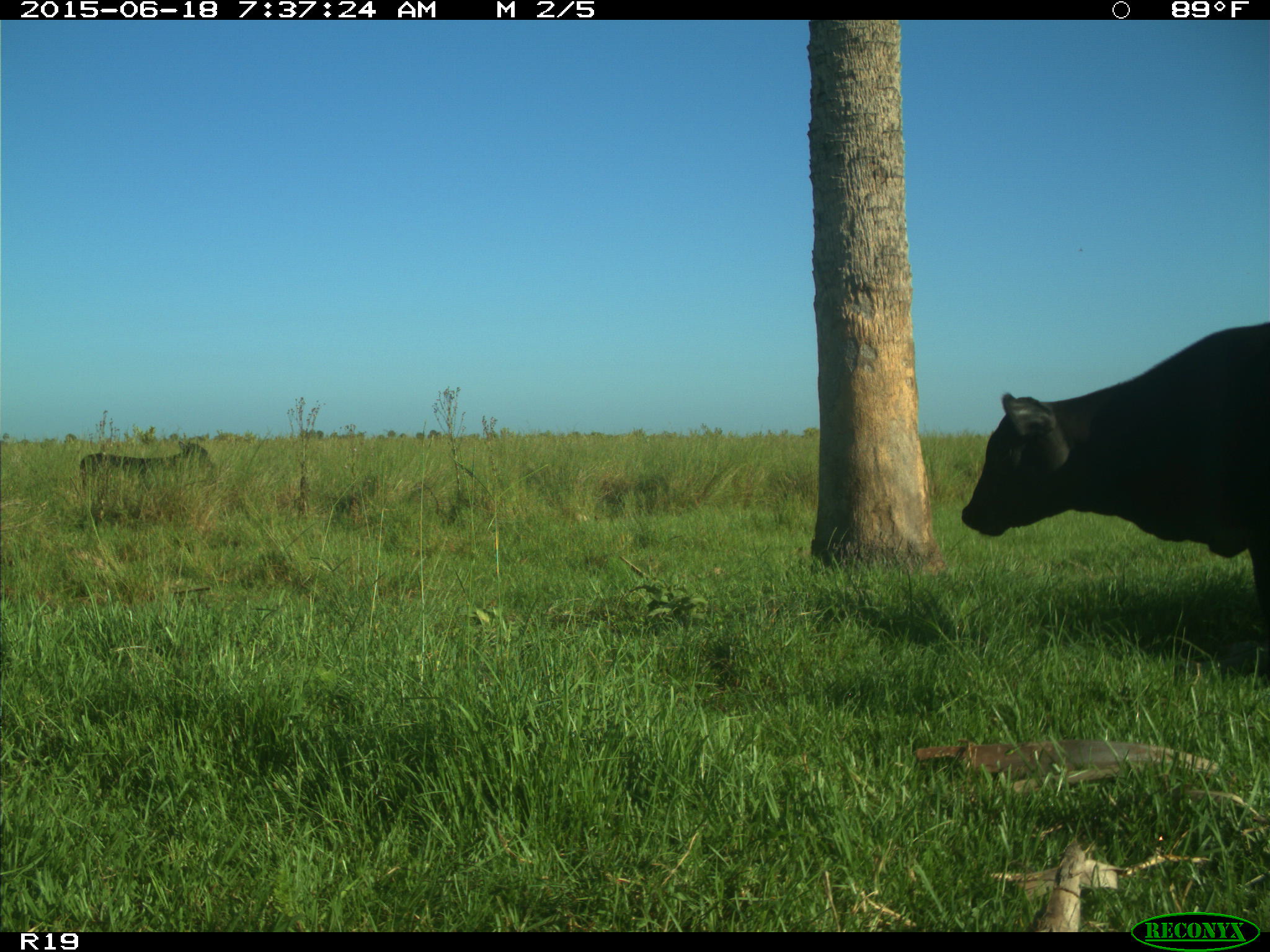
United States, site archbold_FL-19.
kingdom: Animalia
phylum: Chordata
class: Mammalia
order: Artiodactyla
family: Bovidae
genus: Bos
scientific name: Bos taurus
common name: domestic cow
Bos taurus (domestic cow).